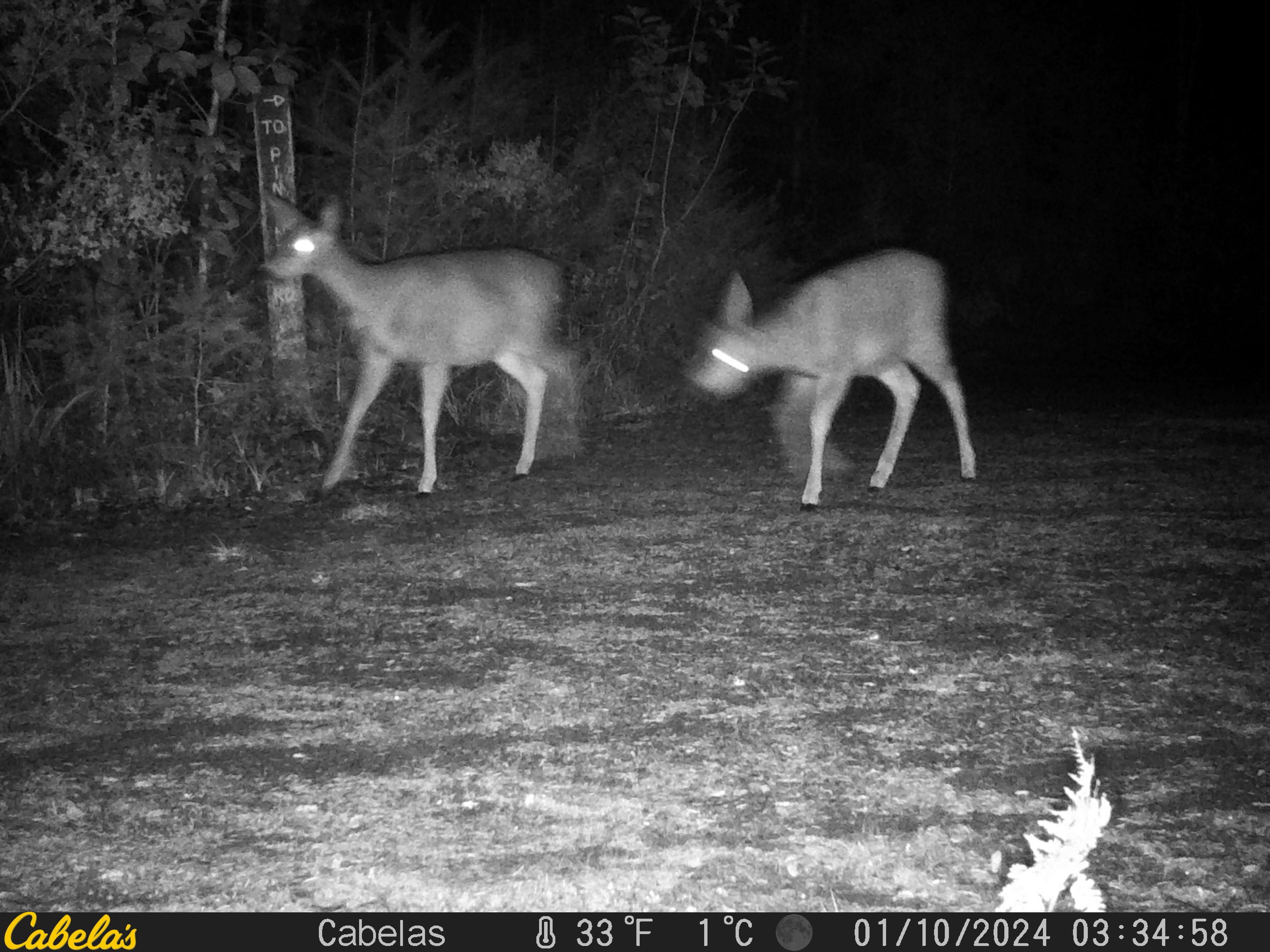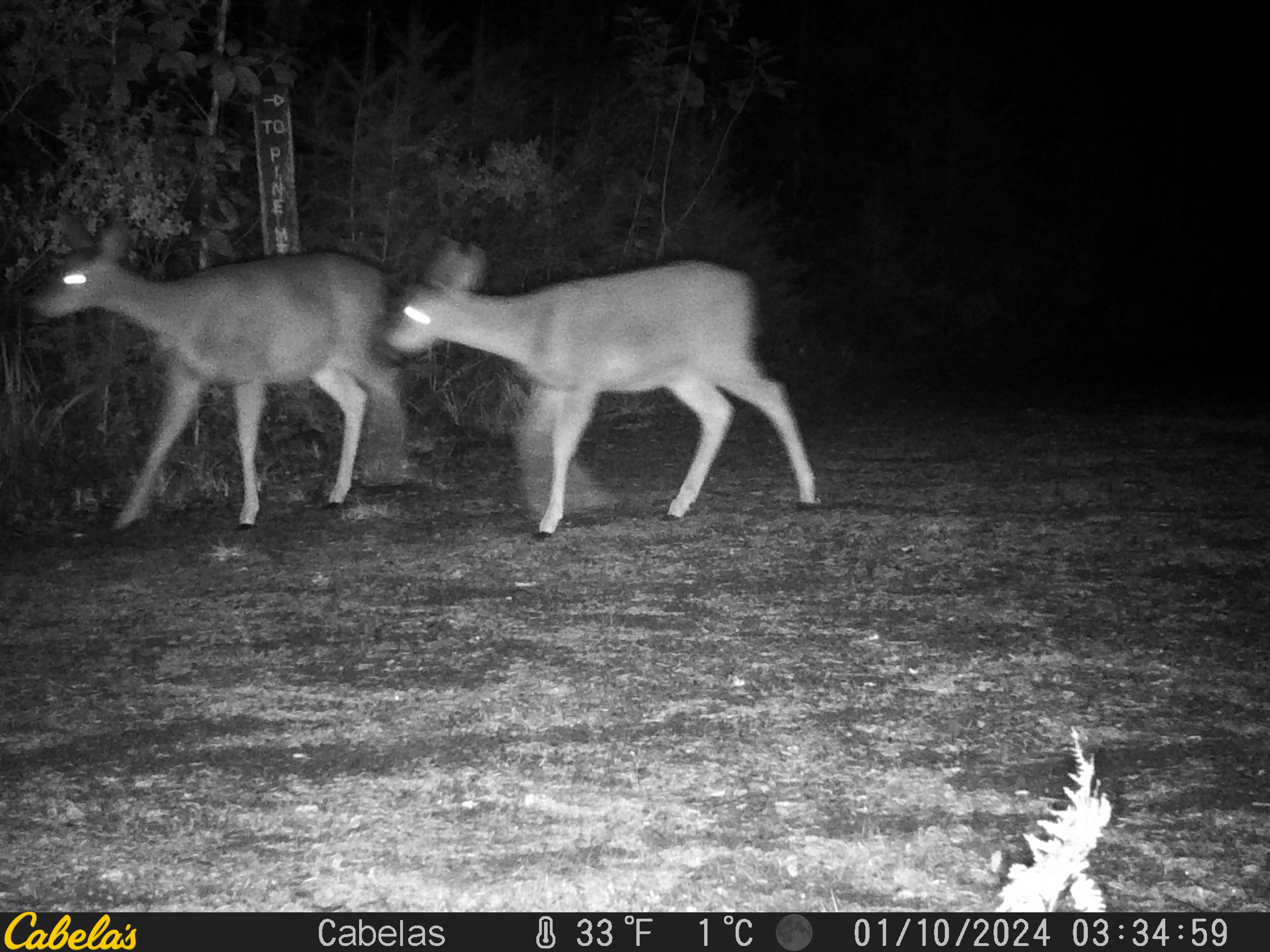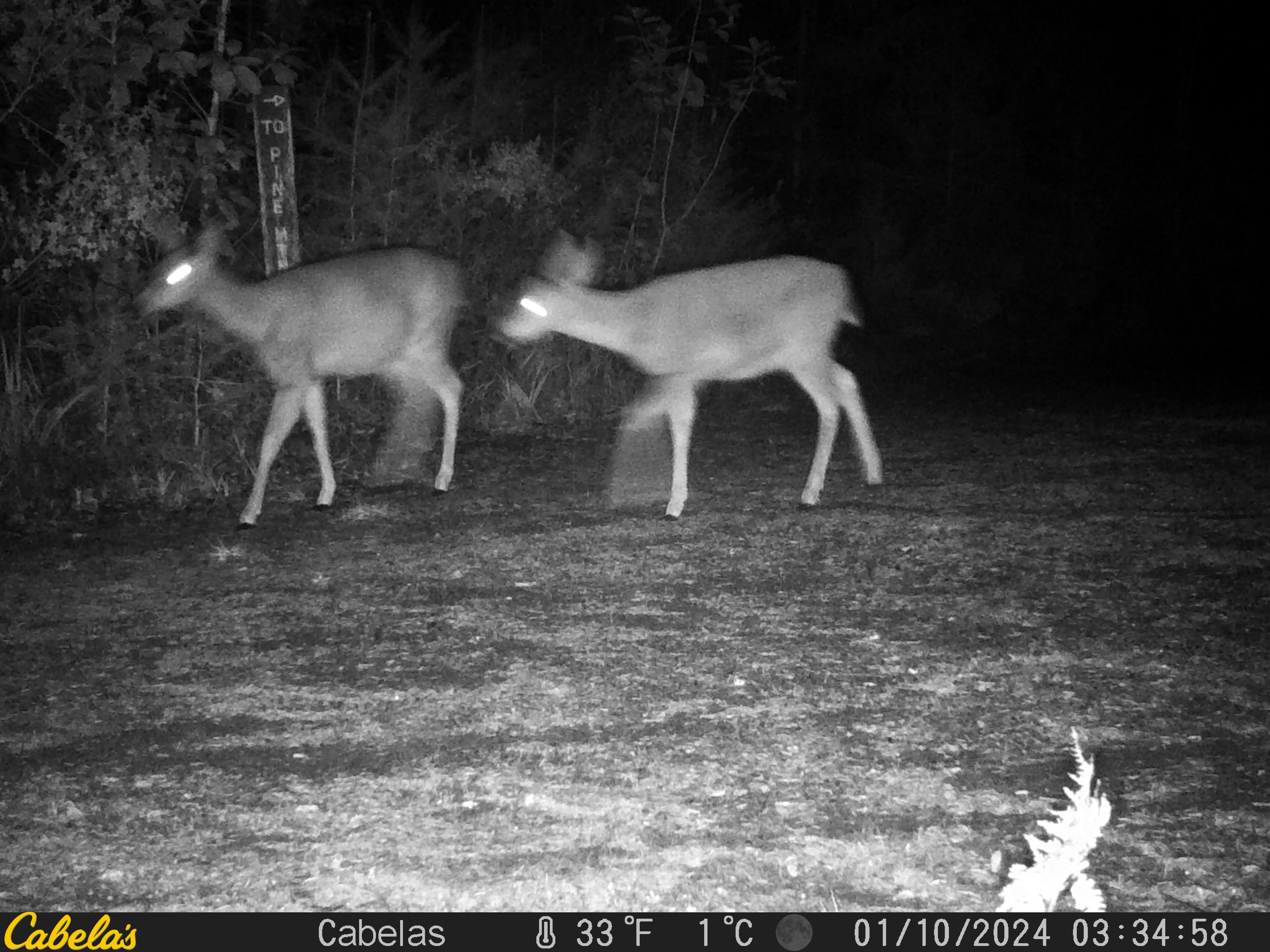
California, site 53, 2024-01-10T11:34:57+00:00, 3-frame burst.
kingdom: Animalia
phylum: Chordata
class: Mammalia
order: Artiodactyla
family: Cervidae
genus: Odocoileus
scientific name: Odocoileus hemionus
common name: mule deer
Mule deer (Odocoileus hemionus).